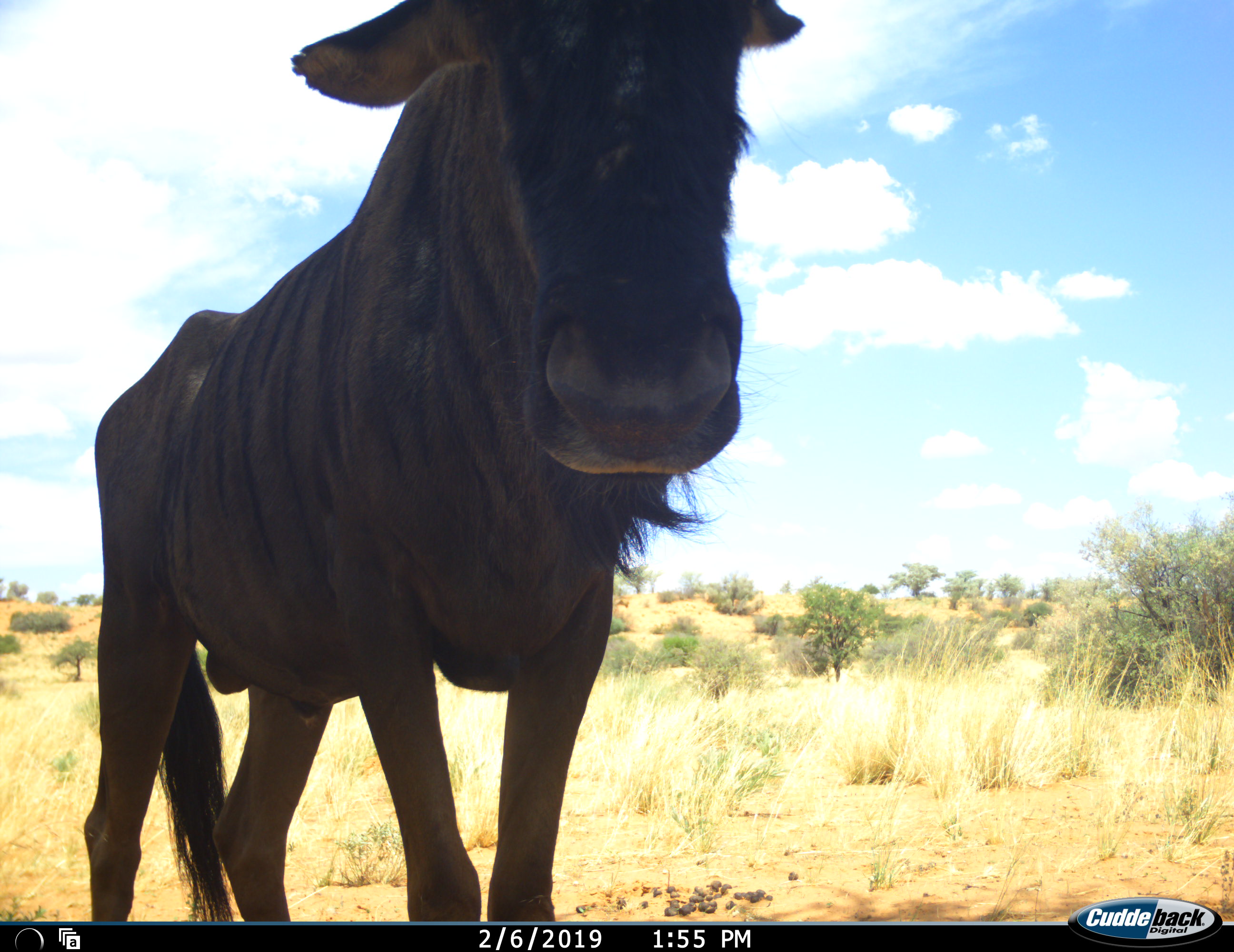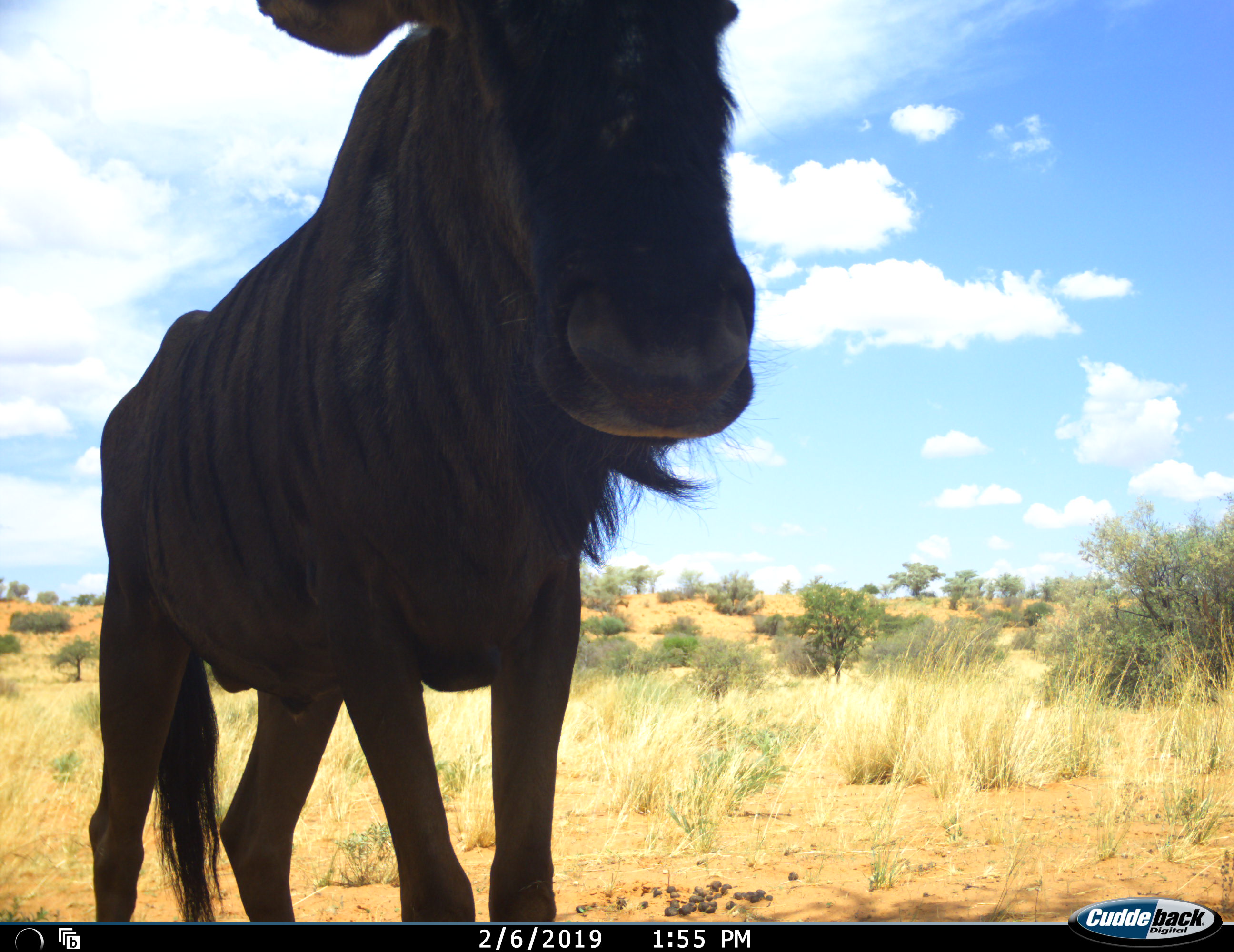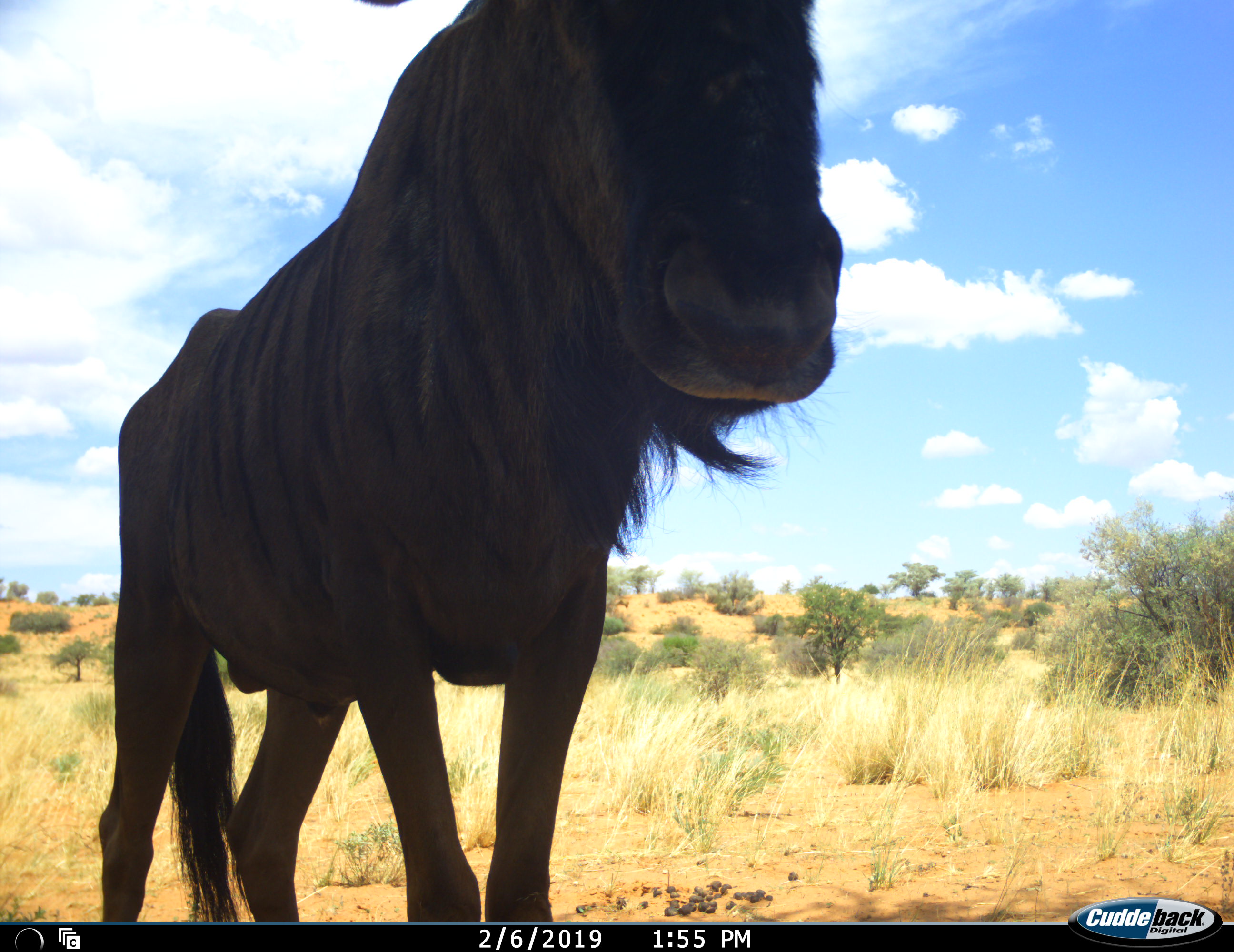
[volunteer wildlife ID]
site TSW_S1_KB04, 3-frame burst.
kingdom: Animalia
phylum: Chordata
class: Mammalia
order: Artiodactyla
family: Bovidae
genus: Connochaetes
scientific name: Connochaetes taurinus taurinus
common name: blue wildebeest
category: wildebeestblue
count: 1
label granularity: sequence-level